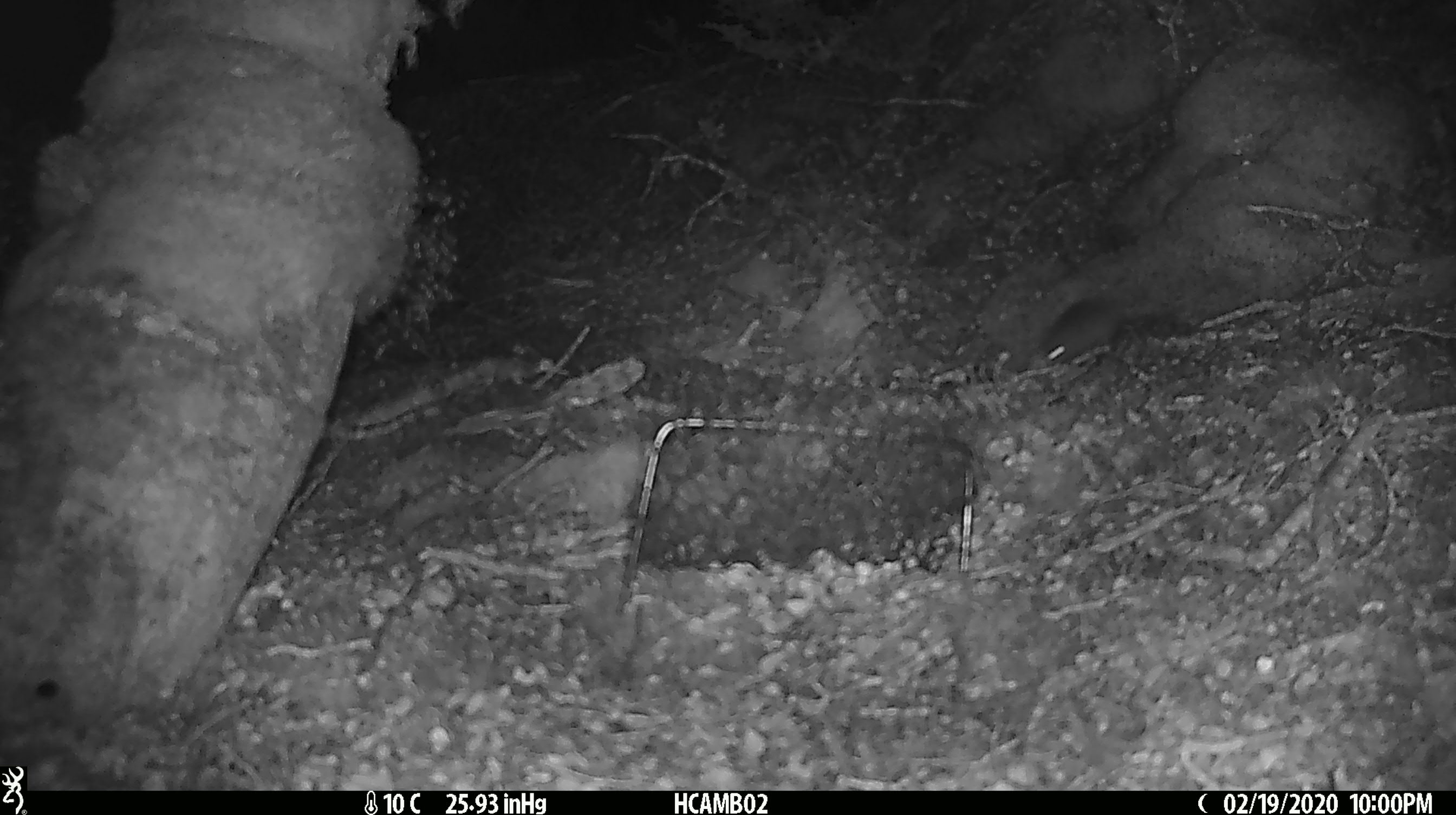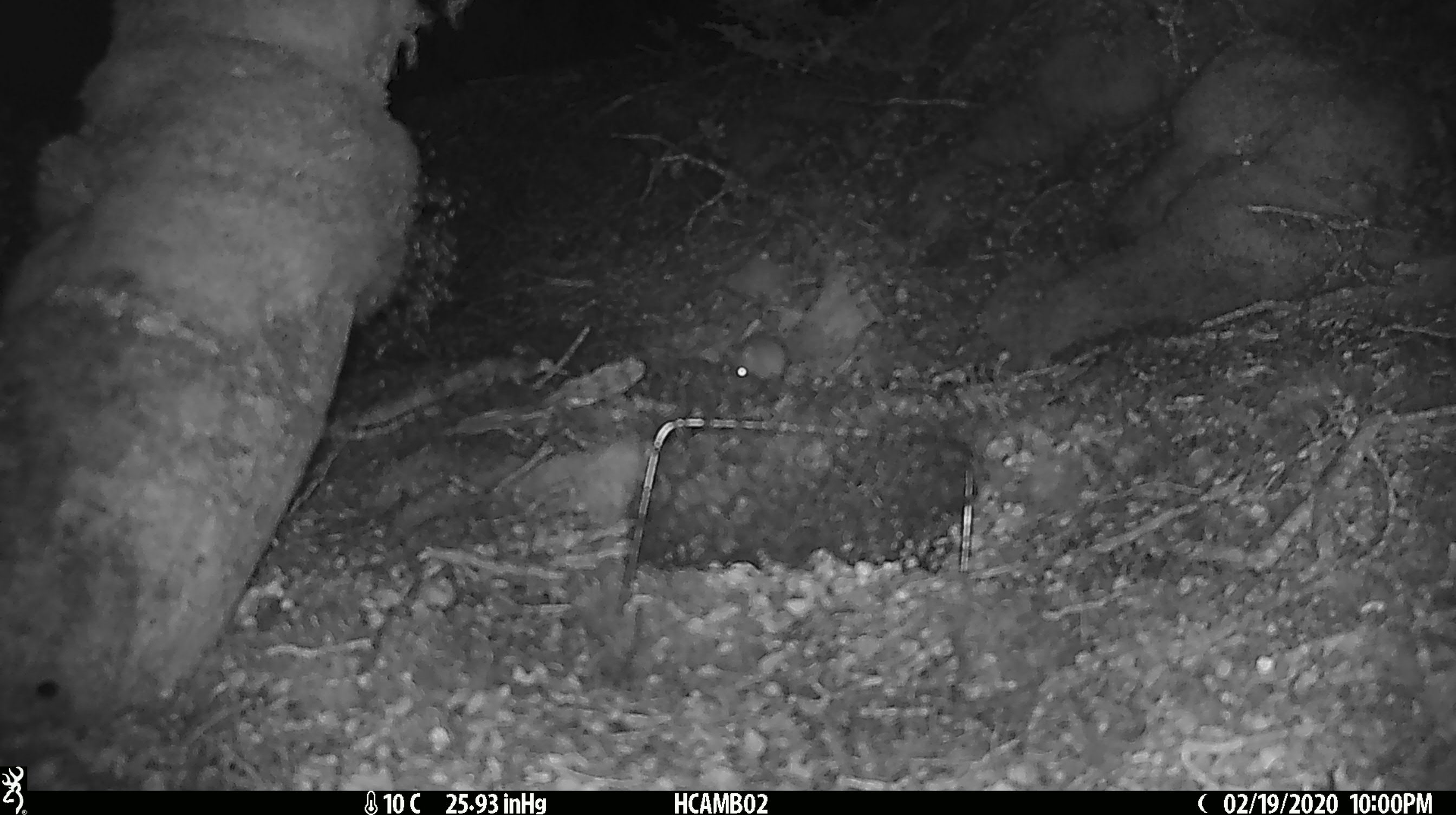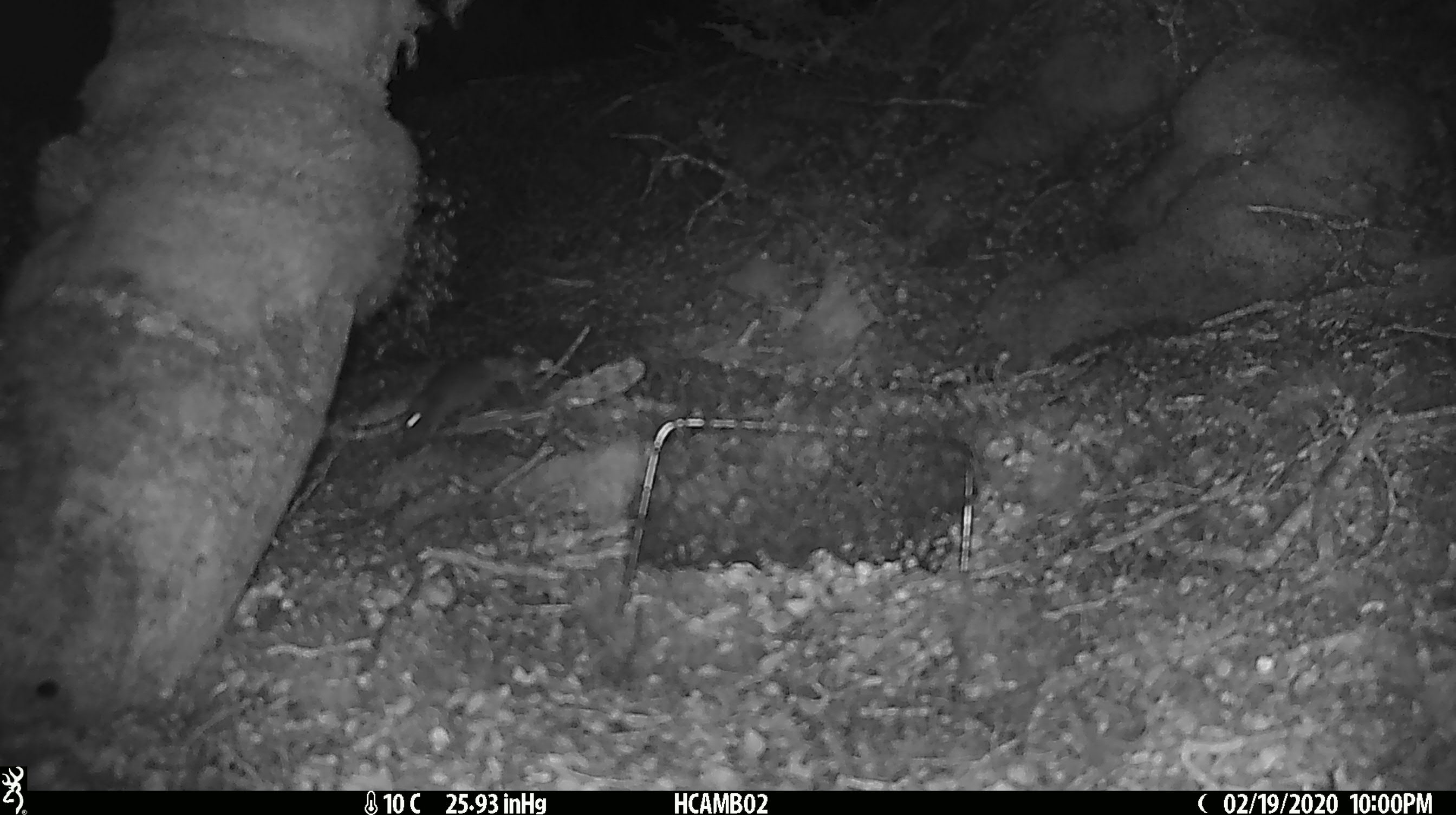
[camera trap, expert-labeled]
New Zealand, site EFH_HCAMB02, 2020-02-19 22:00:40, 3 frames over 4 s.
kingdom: Animalia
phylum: Chordata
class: Mammalia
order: Rodentia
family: Muridae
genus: Mus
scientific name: Mus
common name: mouse